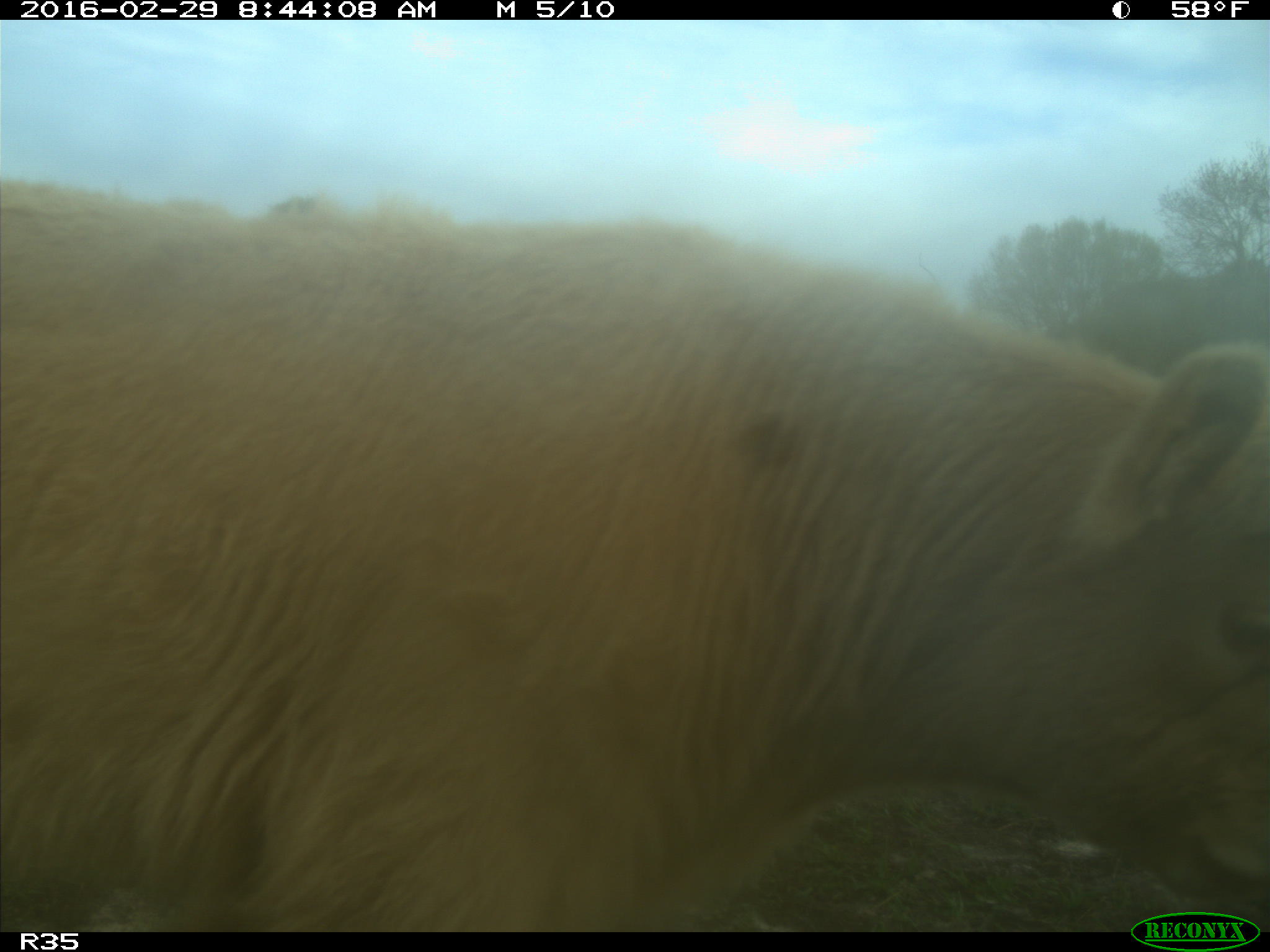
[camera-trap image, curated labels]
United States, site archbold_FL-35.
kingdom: Animalia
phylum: Chordata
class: Mammalia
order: Artiodactyla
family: Bovidae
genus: Bos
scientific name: Bos taurus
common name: domestic cow